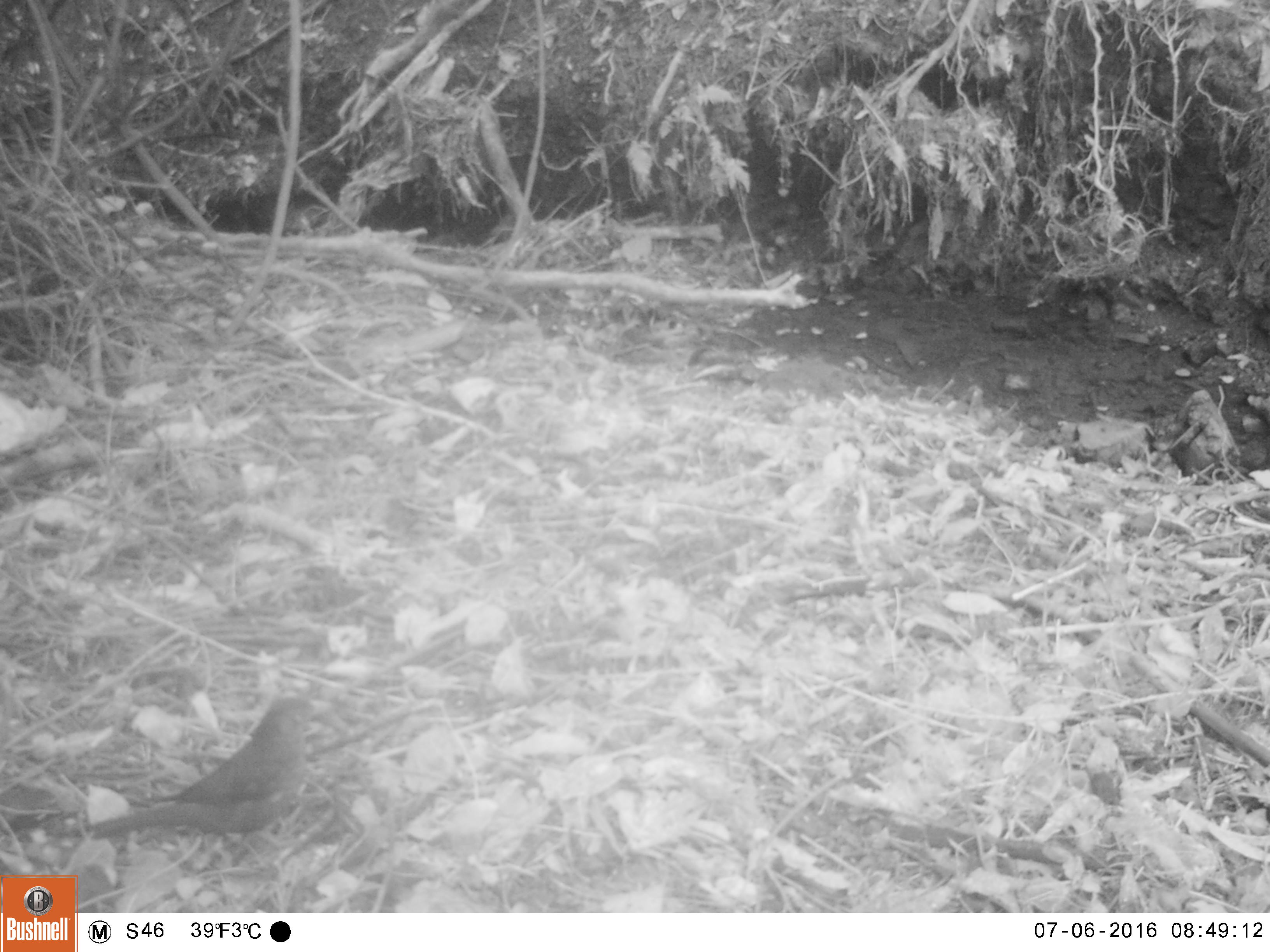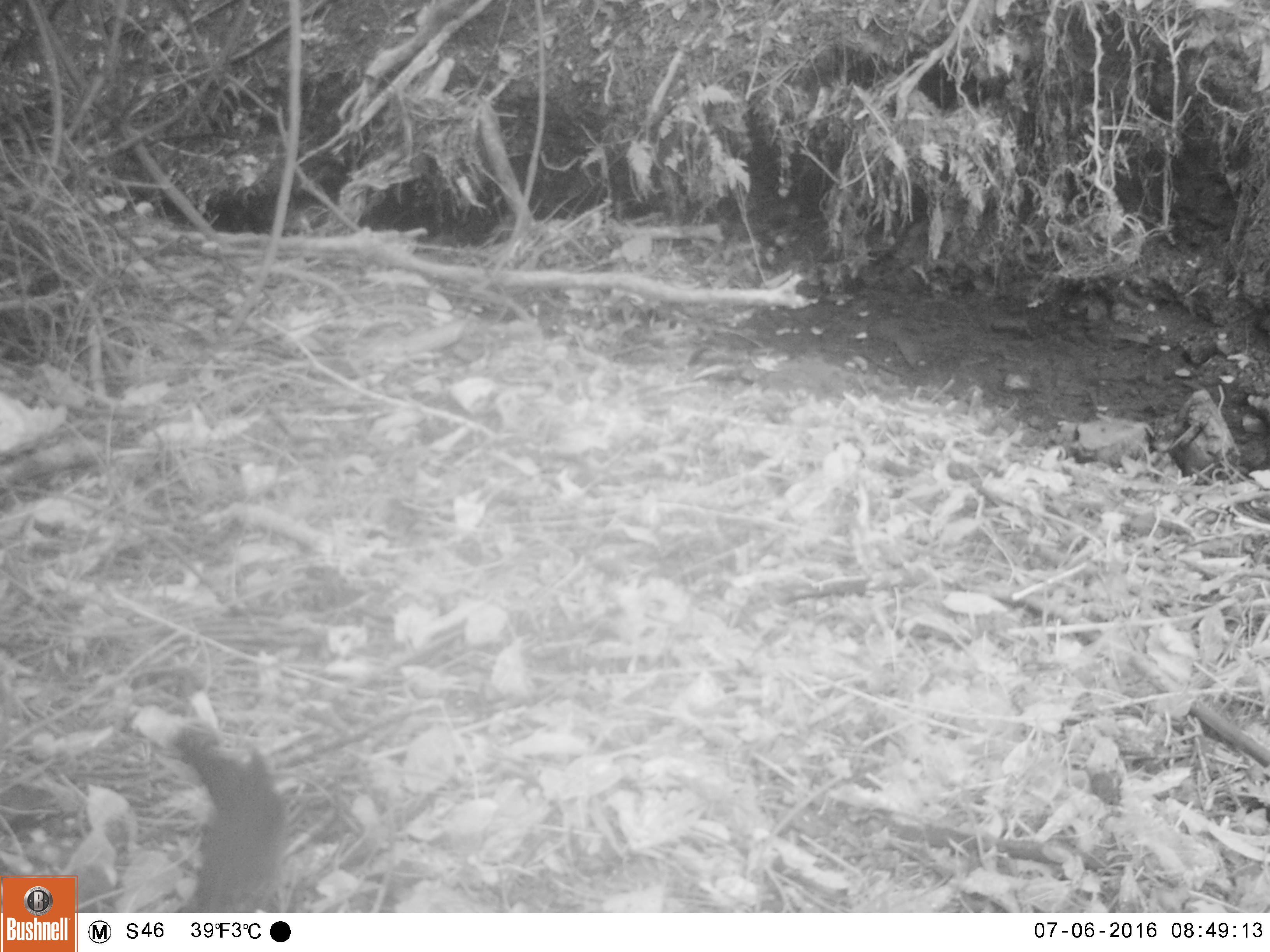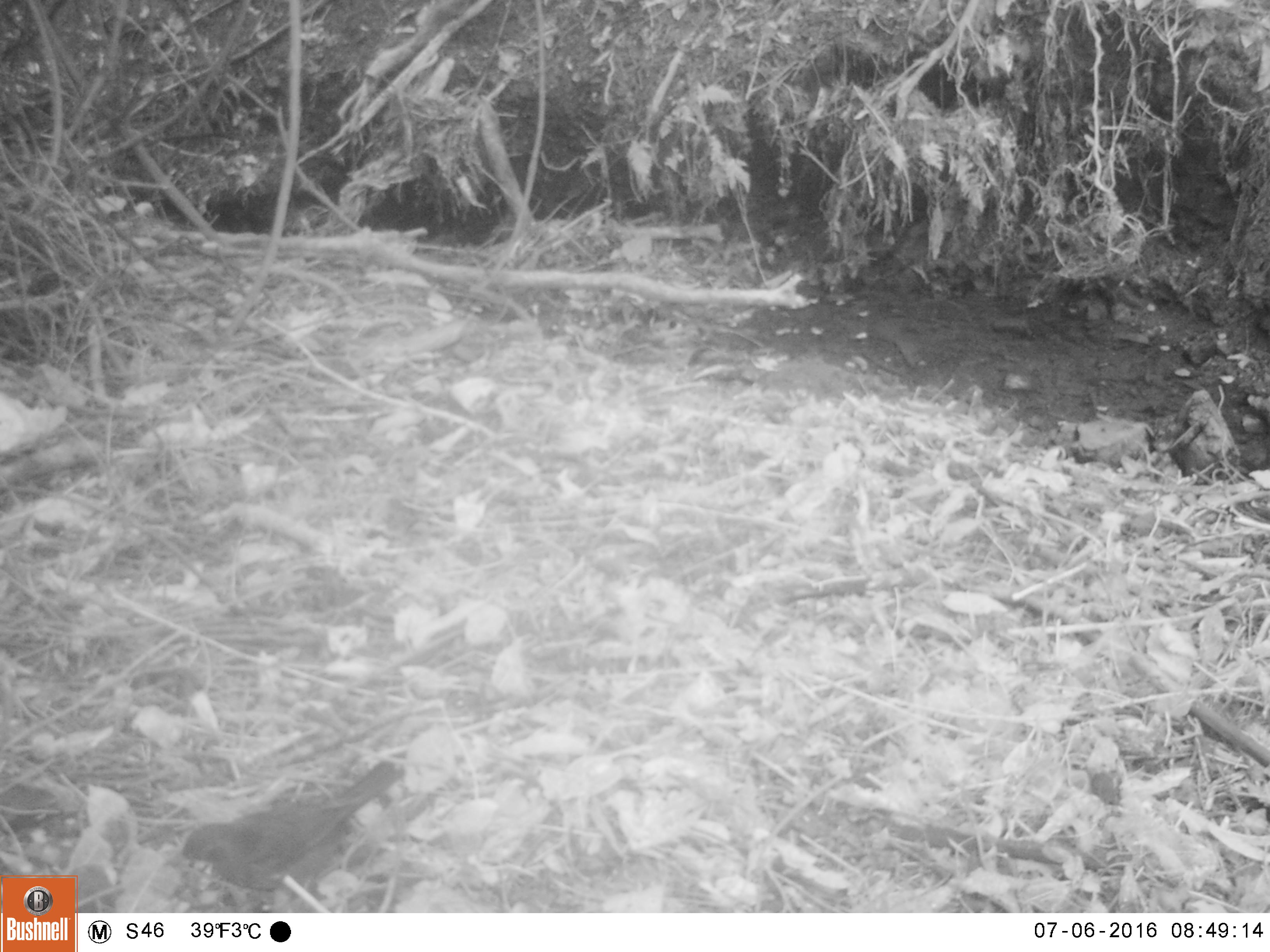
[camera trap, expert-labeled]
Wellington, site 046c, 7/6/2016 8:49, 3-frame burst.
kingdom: Animalia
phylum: Chordata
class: Aves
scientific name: Aves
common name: bird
Bird (Aves).